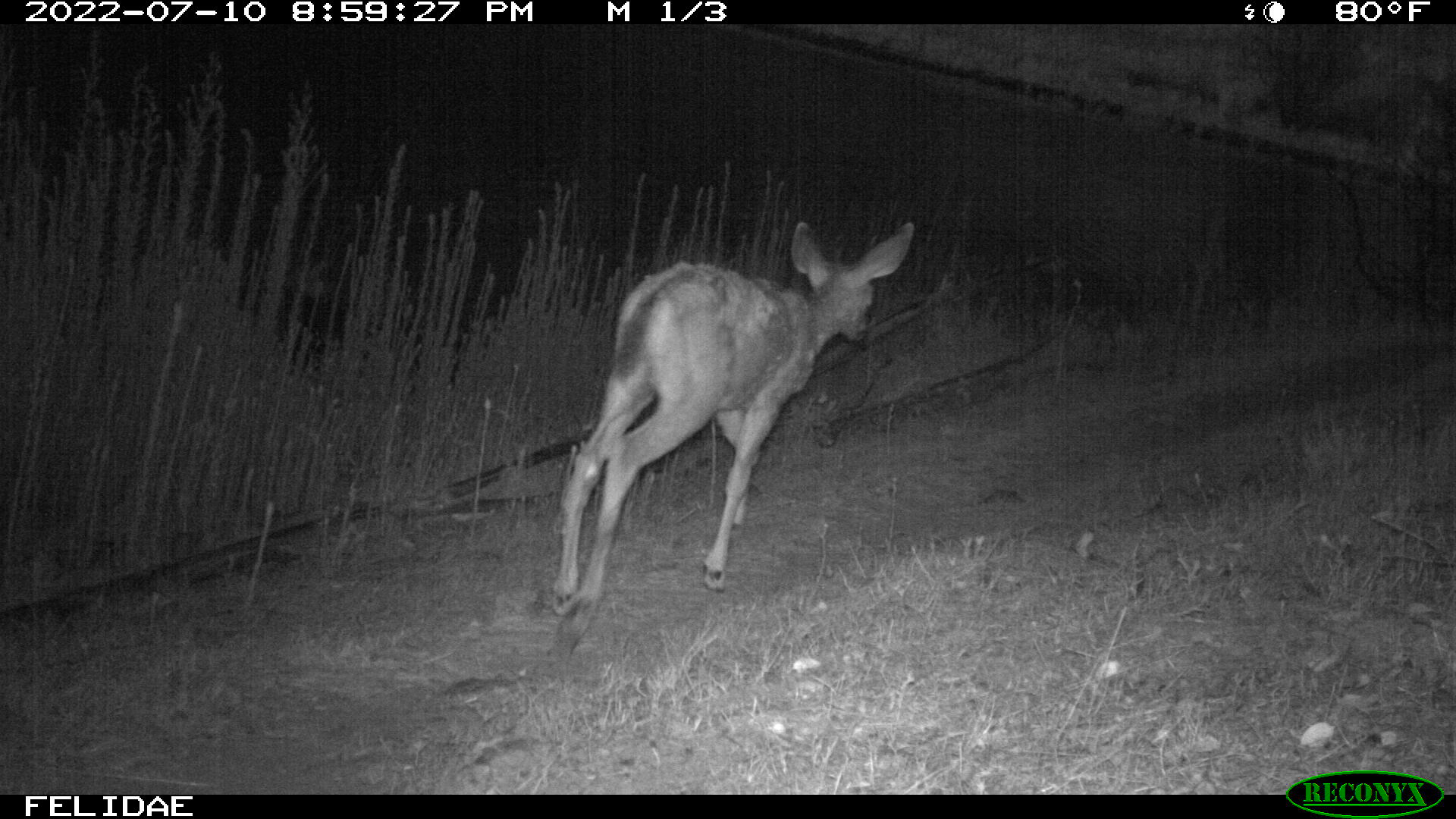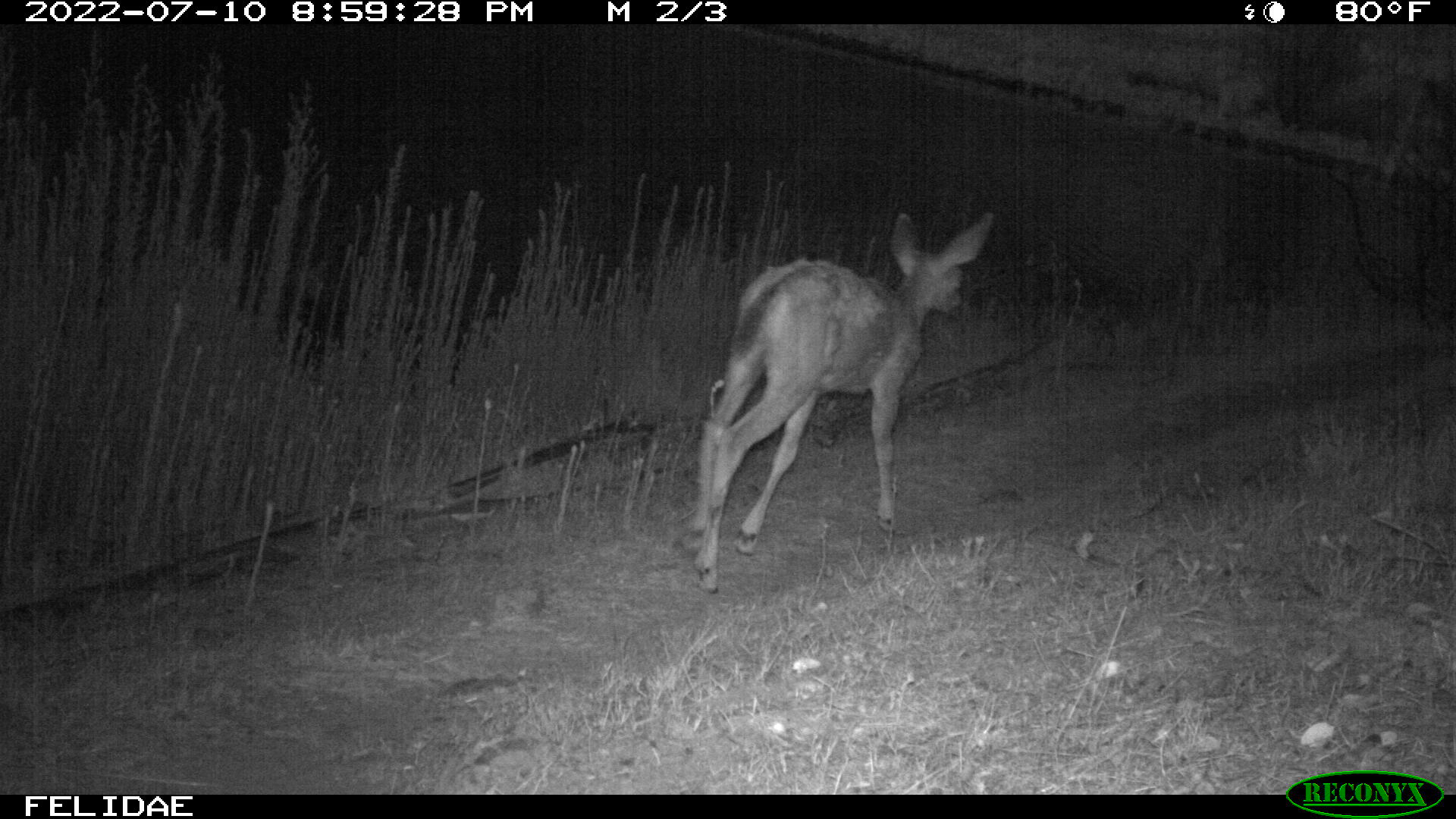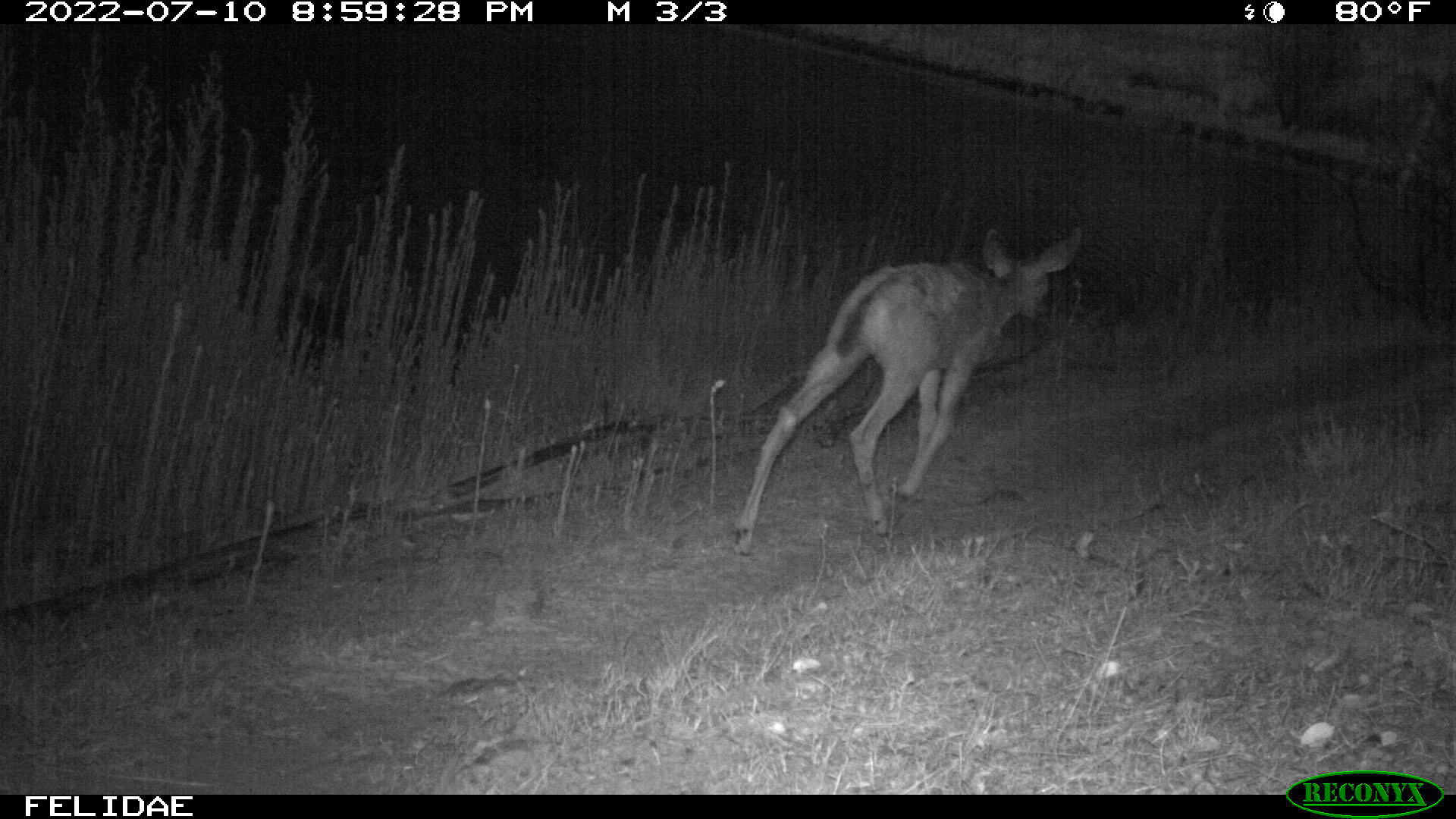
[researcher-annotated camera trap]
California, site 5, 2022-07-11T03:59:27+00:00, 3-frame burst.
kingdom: Animalia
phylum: Chordata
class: Mammalia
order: Artiodactyla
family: Cervidae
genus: Odocoileus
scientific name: Odocoileus hemionus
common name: mule deer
Mule deer (Odocoileus hemionus).